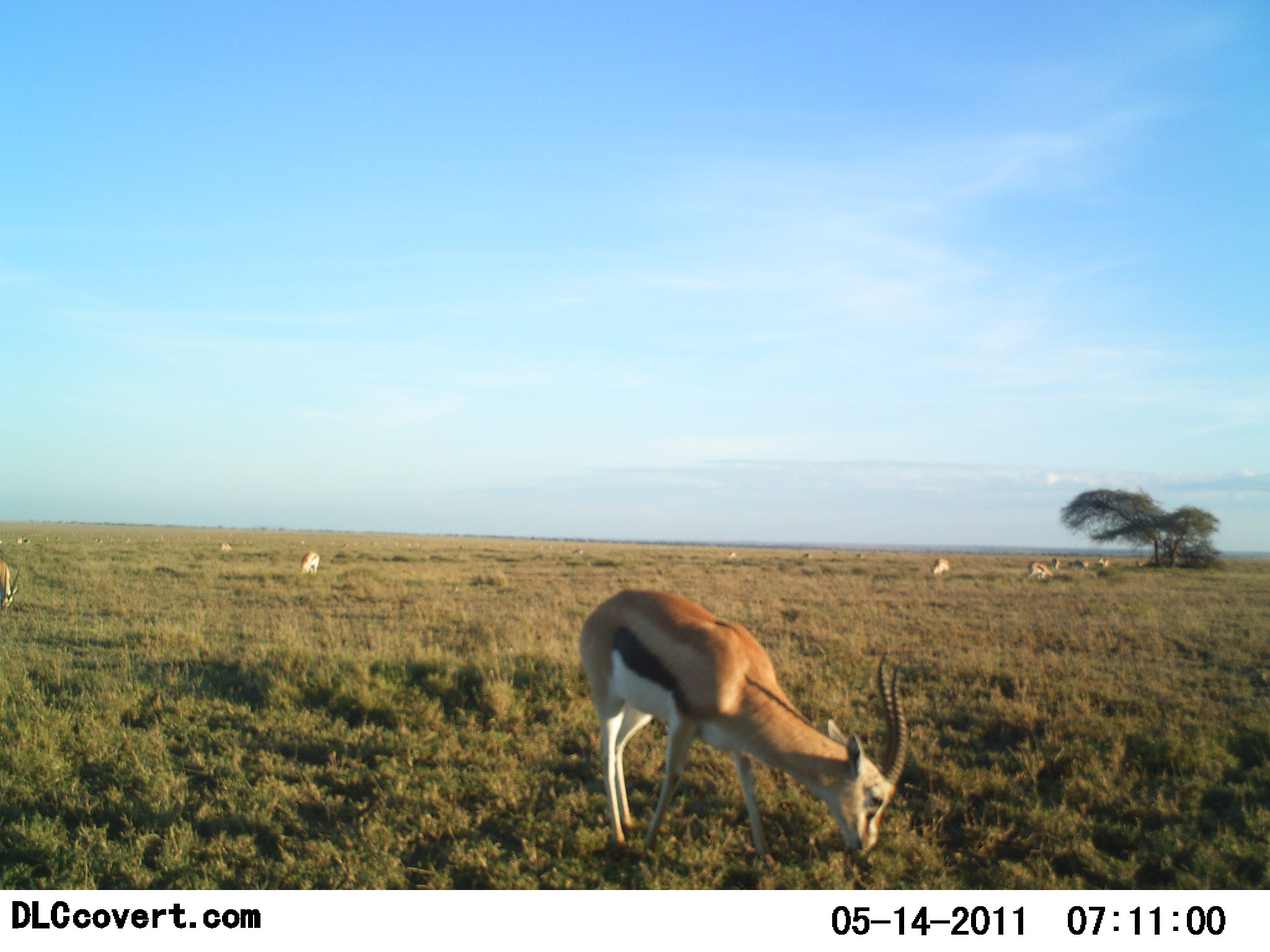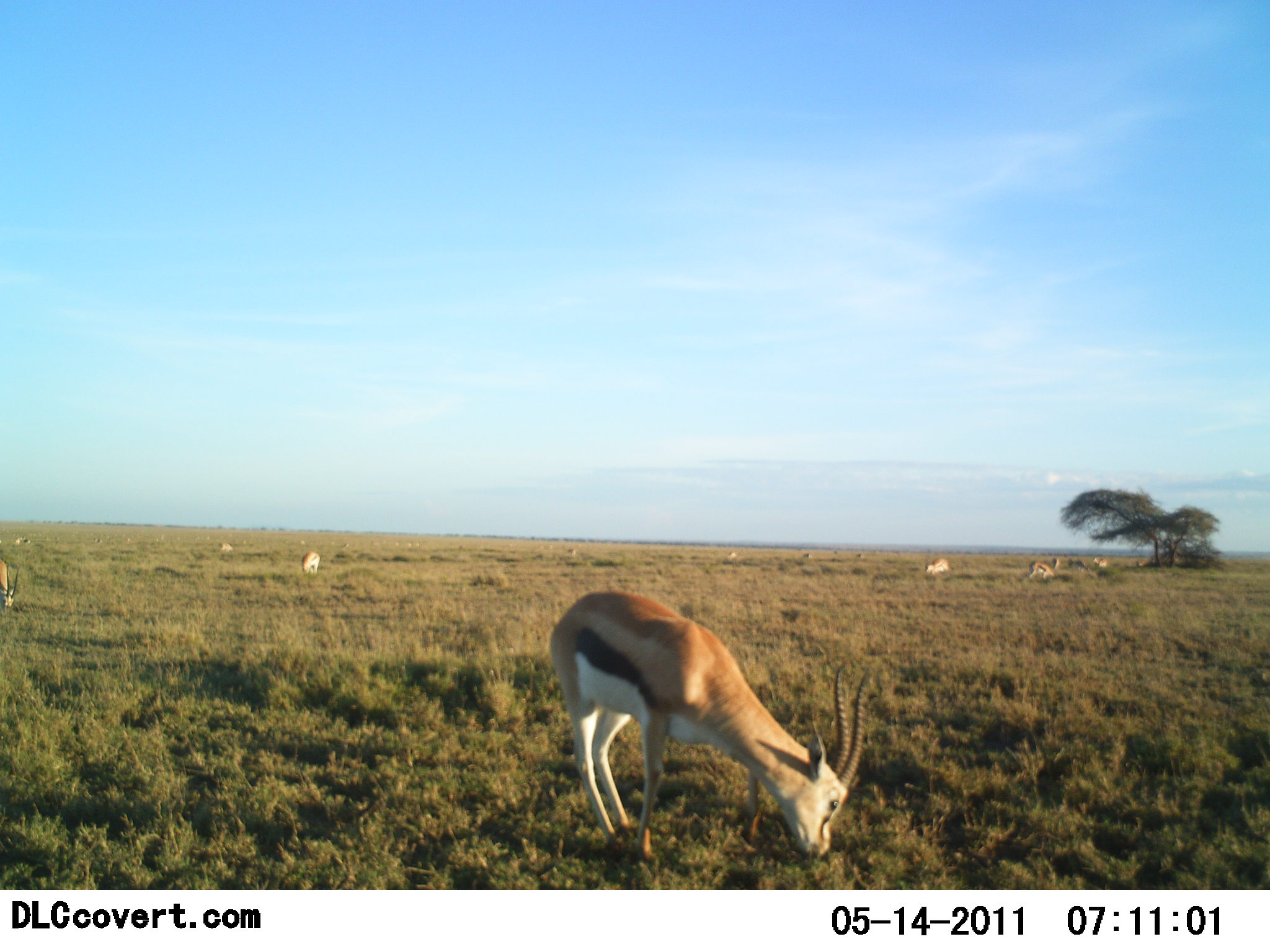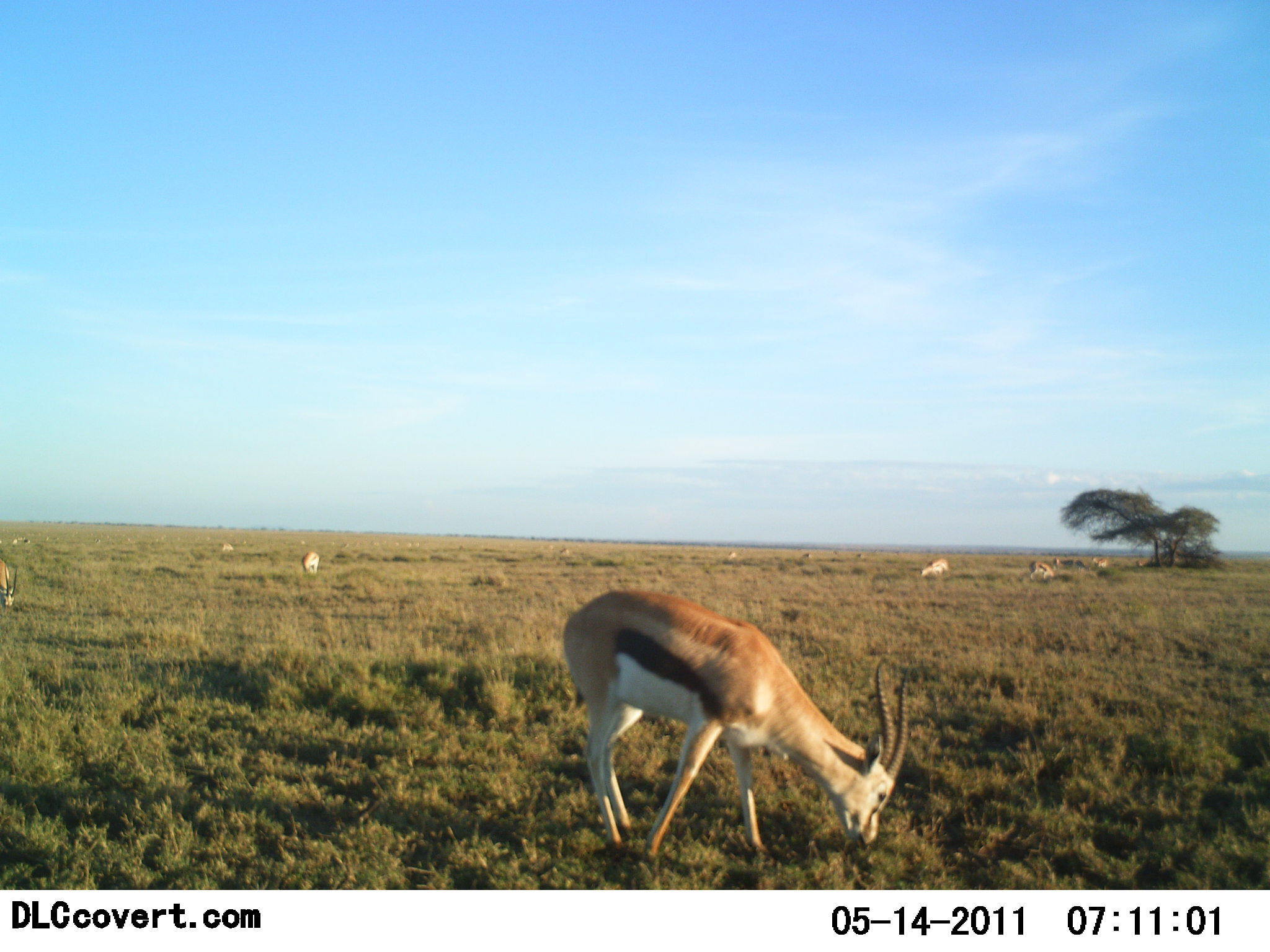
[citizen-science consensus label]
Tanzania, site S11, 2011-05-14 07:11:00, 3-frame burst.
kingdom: Animalia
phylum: Chordata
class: Mammalia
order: Artiodactyla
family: Bovidae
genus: Eudorcas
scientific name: Eudorcas thomsonii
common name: thomson's gazelle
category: gazellethomsons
Gazellethomsons (thomson's gazelle) (Eudorcas thomsonii), count 10. Behavior (volunteer vote fractions): standing 36%, resting 0%, moving 27%, interacting 0%. Young present (vote fraction): 0%. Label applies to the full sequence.